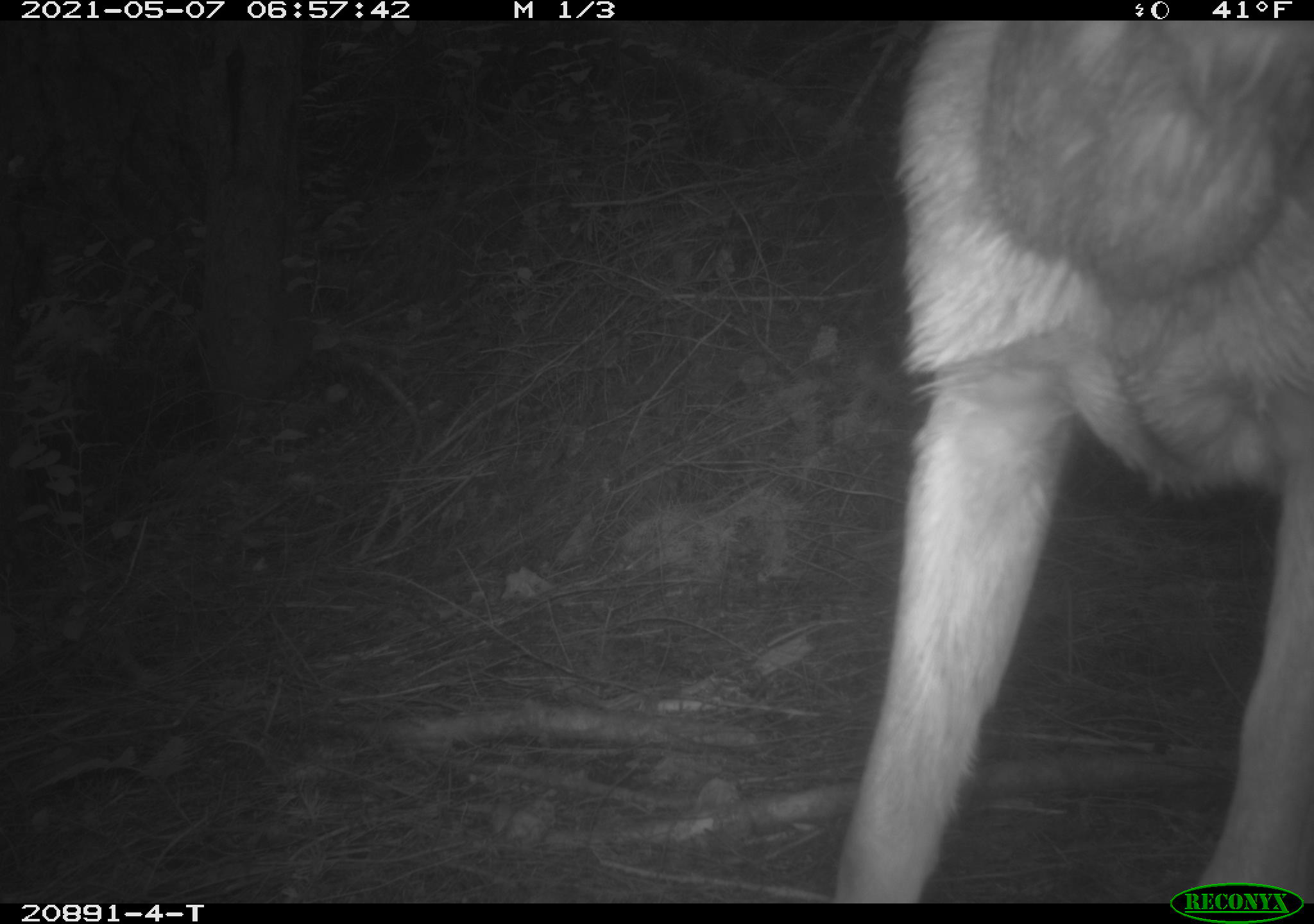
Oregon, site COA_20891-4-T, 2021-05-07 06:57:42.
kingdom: Animalia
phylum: Chordata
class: Mammalia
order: Artiodactyla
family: Cervidae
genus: Odocoileus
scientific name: Odocoileus hemionus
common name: black-tailed deer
Black-tailed deer (Odocoileus hemionus).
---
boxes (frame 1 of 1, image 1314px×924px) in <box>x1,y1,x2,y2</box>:
black-tailed deer: <box>833,25,1311,876</box>